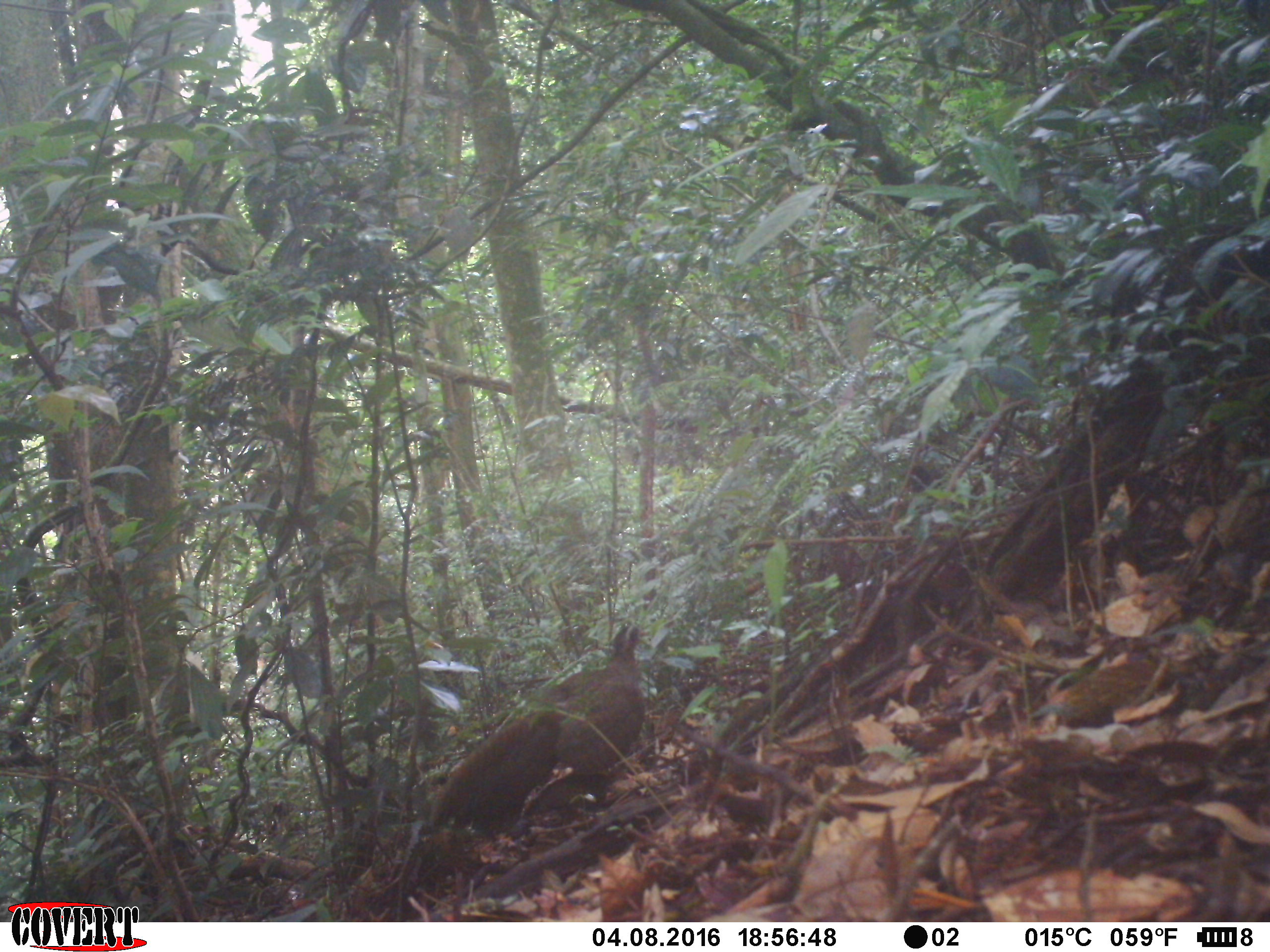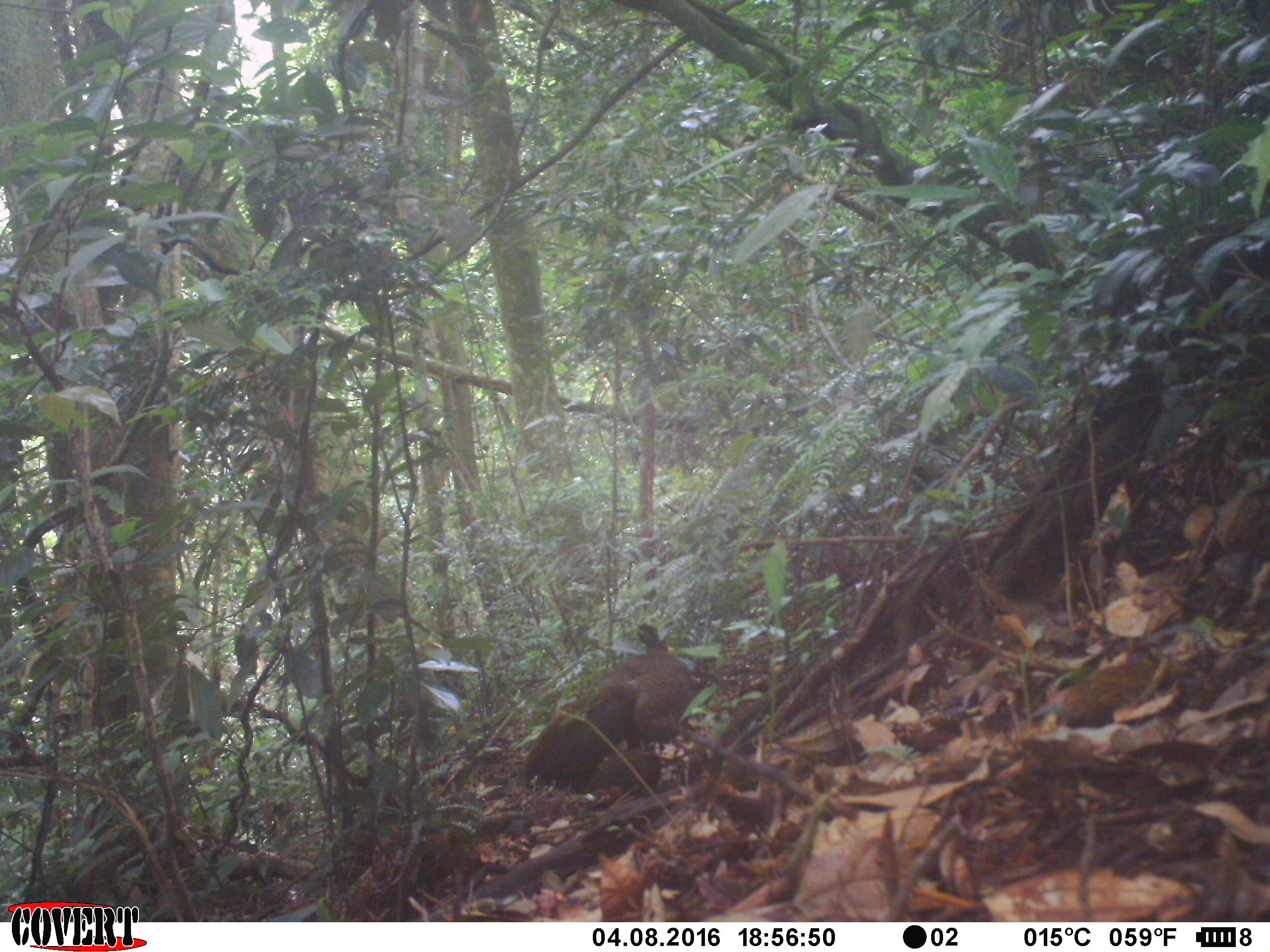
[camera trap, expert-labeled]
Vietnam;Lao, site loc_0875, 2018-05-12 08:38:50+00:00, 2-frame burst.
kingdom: Animalia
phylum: Chordata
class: Aves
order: Galliformes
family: Phasianidae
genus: Rheinardia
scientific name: Rheinardia ocellata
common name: crested argus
Crested argus (Rheinardia ocellata). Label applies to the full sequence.